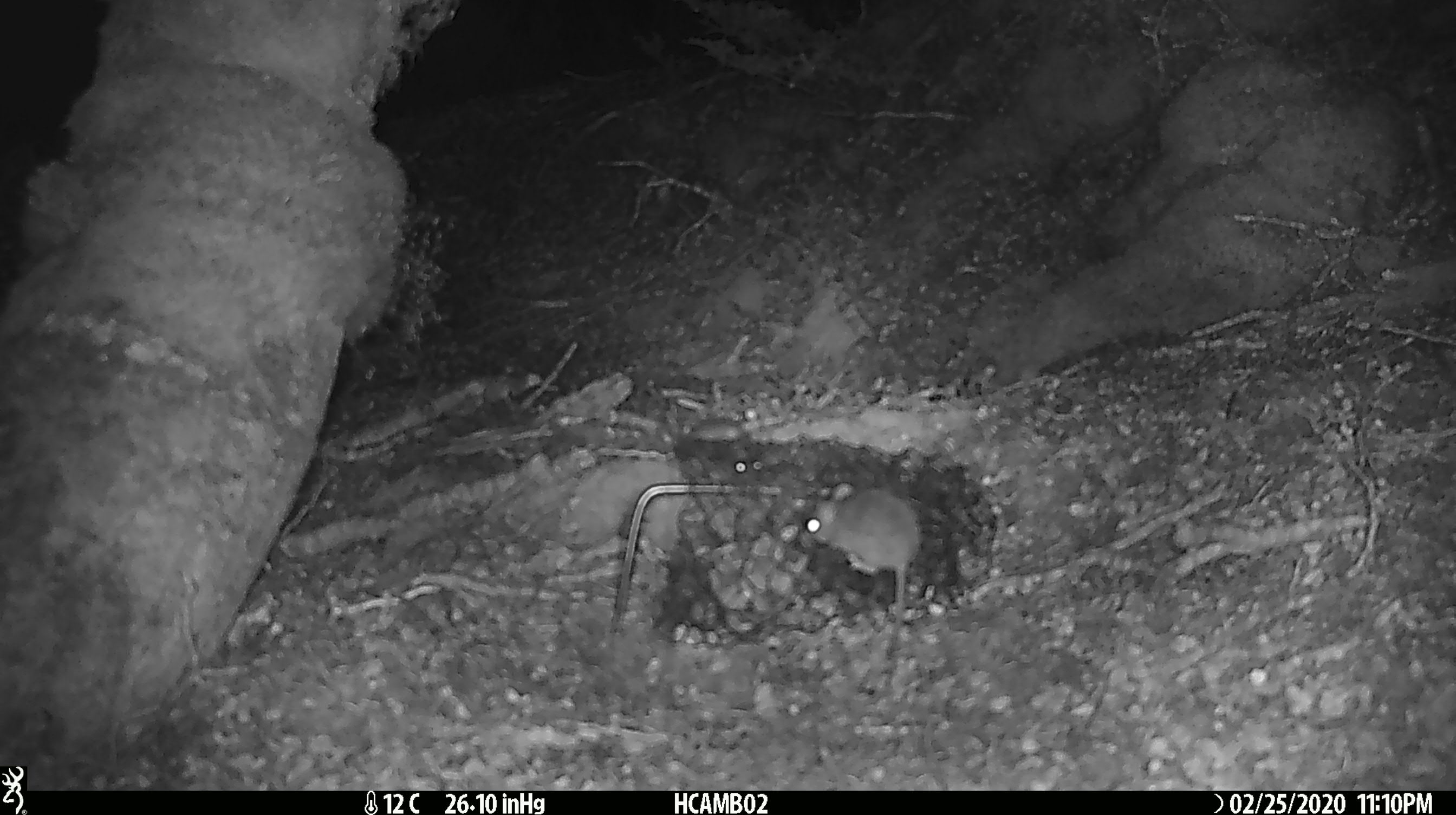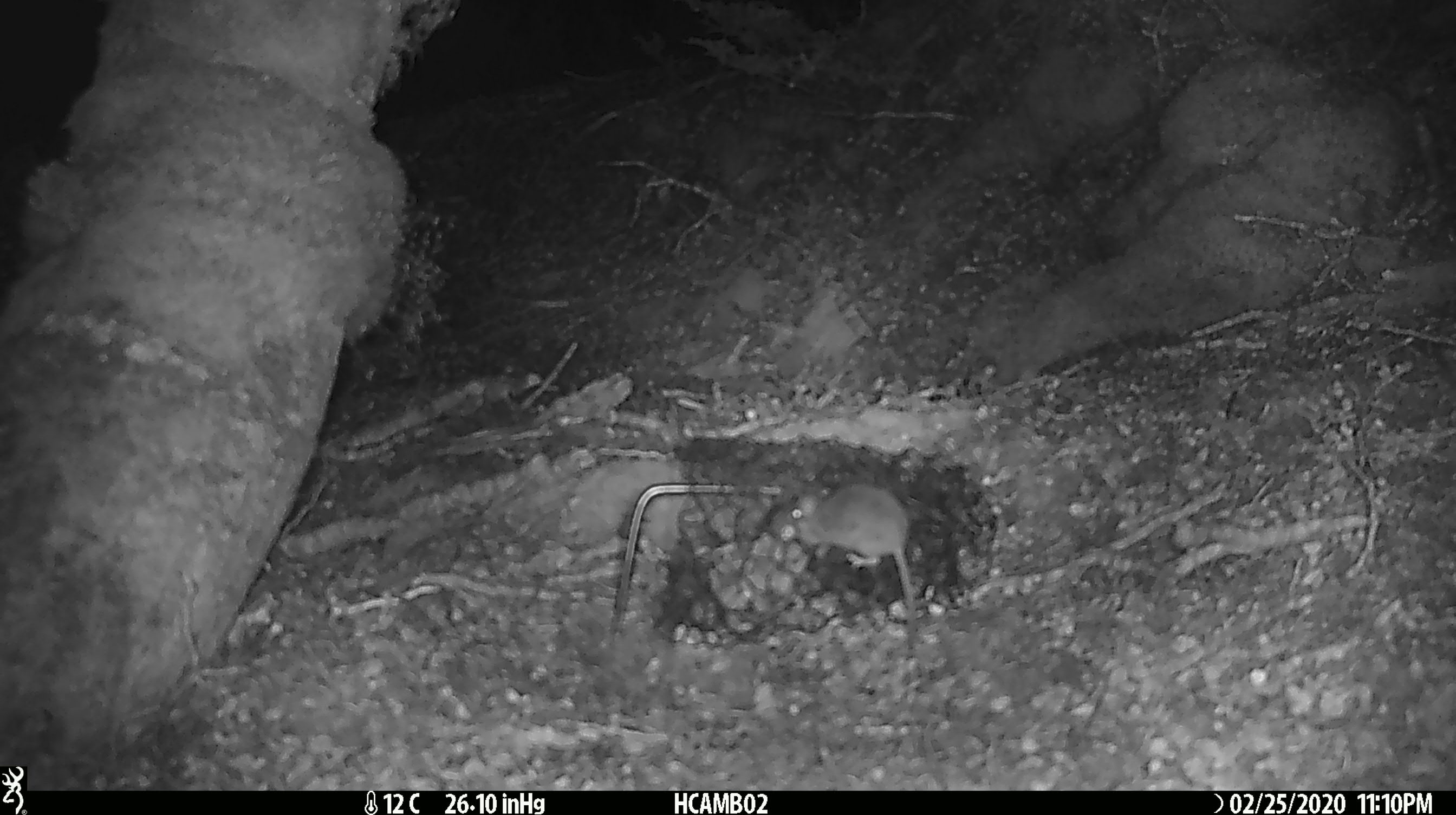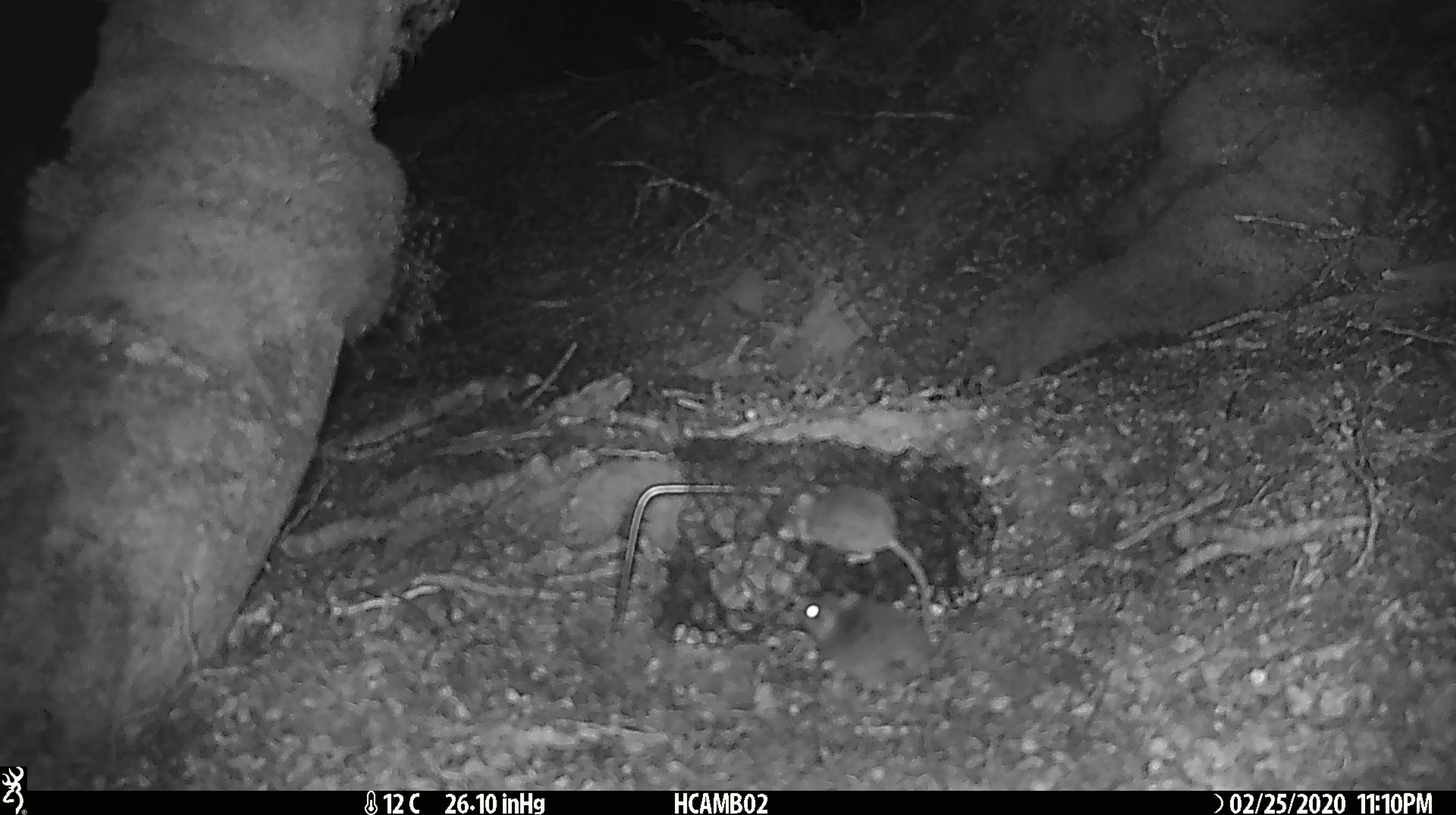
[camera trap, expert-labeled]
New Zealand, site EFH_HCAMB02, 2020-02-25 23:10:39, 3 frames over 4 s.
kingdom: Animalia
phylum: Chordata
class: Mammalia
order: Rodentia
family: Muridae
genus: Mus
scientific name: Mus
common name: mouse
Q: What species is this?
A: Mouse (Mus).